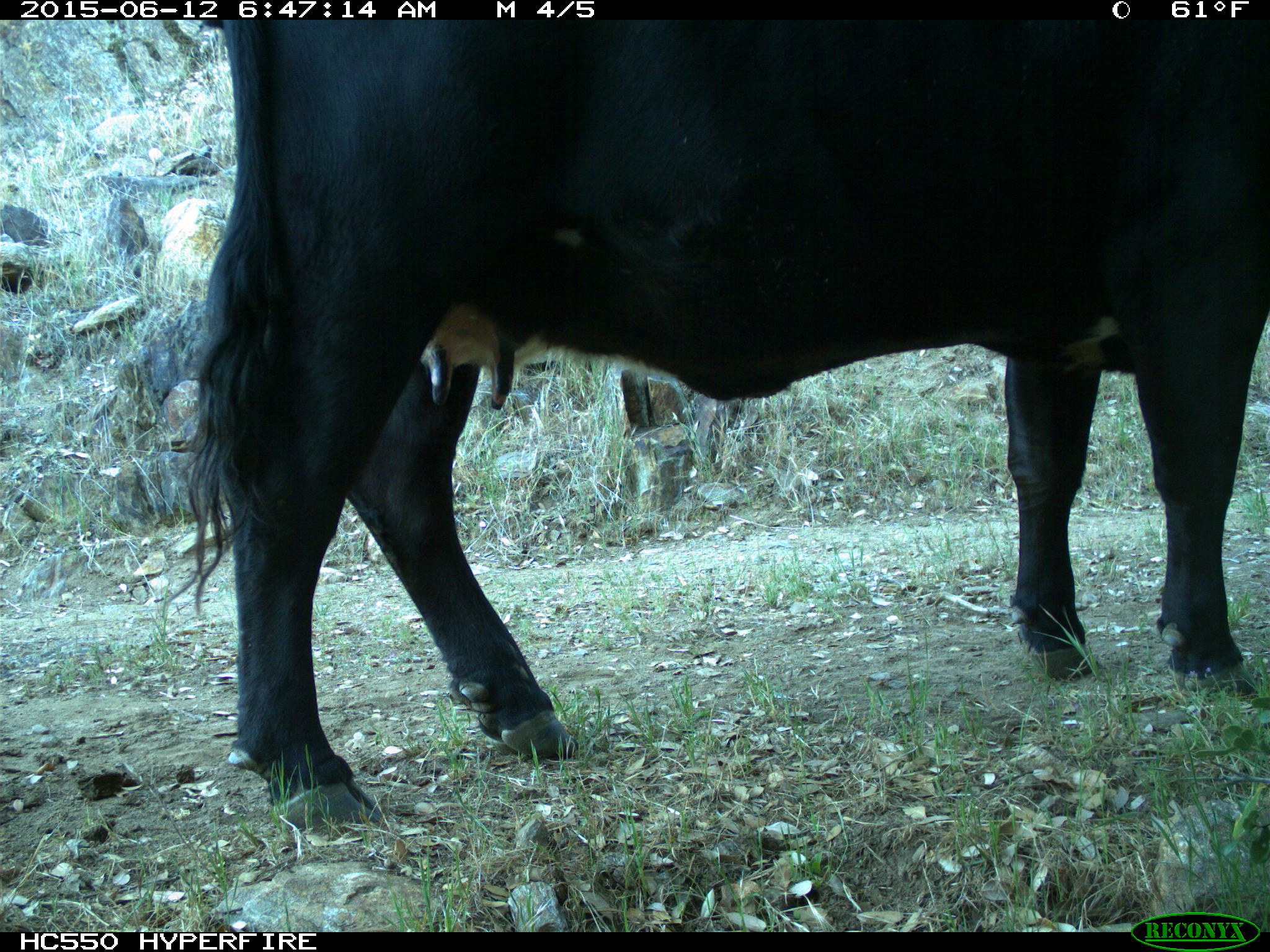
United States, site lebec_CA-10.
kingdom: Animalia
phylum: Chordata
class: Mammalia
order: Artiodactyla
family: Bovidae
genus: Bos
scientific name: Bos taurus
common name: domestic cow